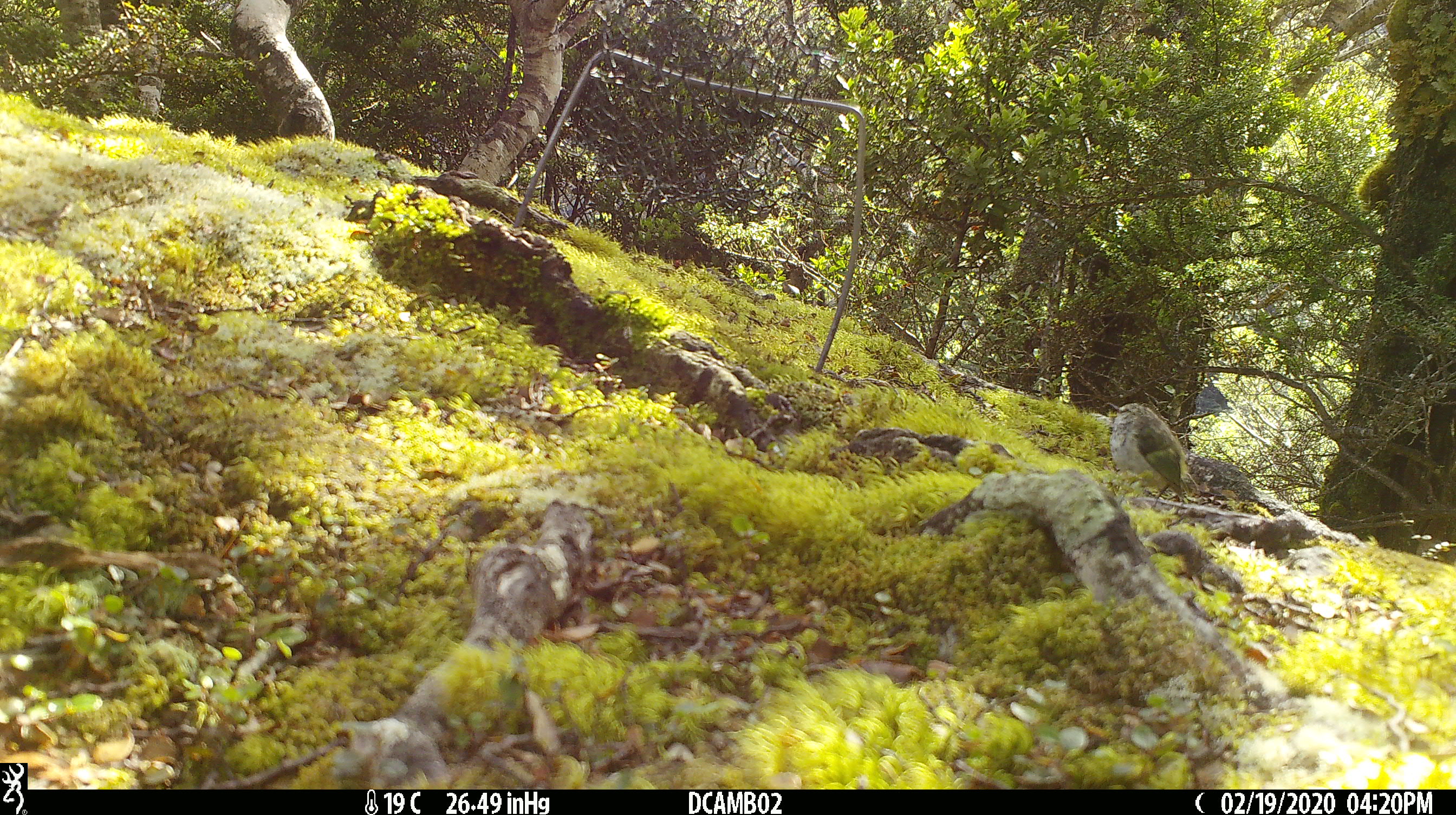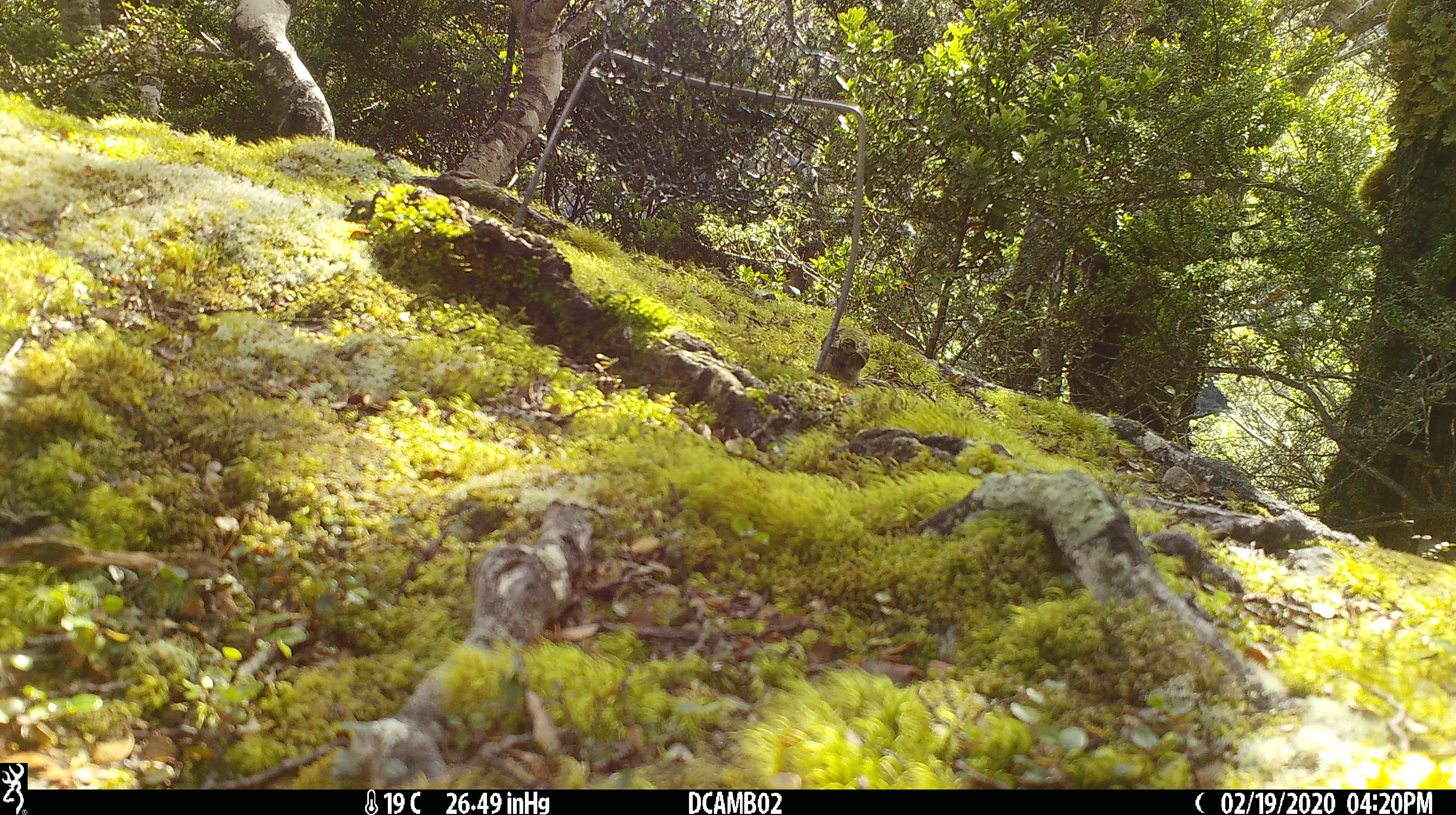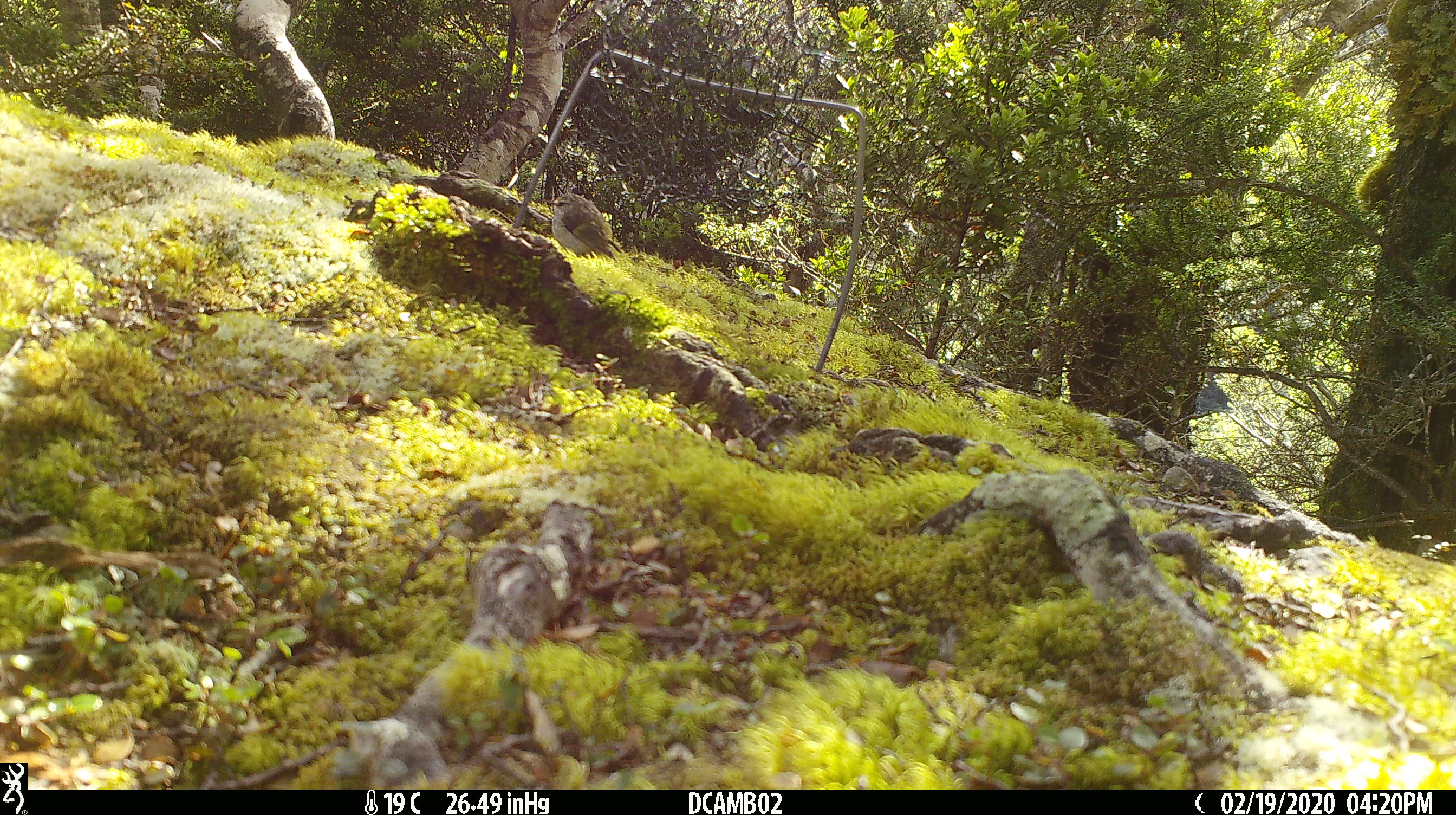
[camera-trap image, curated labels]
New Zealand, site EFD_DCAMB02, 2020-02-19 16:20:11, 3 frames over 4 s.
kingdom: Animalia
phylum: Chordata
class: Aves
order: Passeriformes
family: Acanthisittidae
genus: Acanthisitta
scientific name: Acanthisitta chloris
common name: rifleman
Rifleman (Acanthisitta chloris).